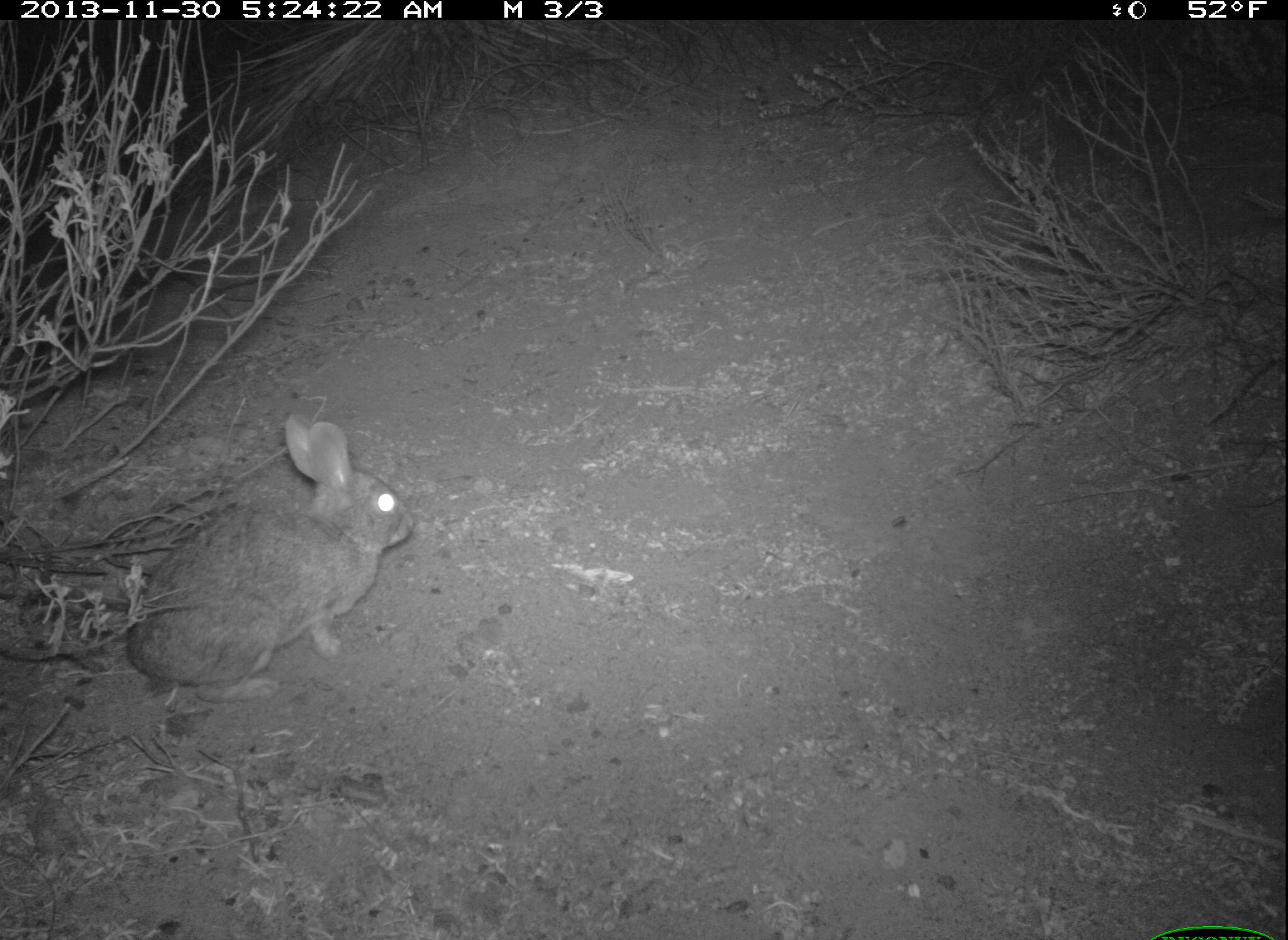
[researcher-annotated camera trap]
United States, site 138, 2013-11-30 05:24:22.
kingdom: Animalia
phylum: Chordata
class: Mammalia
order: Lagomorpha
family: Leporidae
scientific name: Leporidae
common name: rabbits and hares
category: rabbit